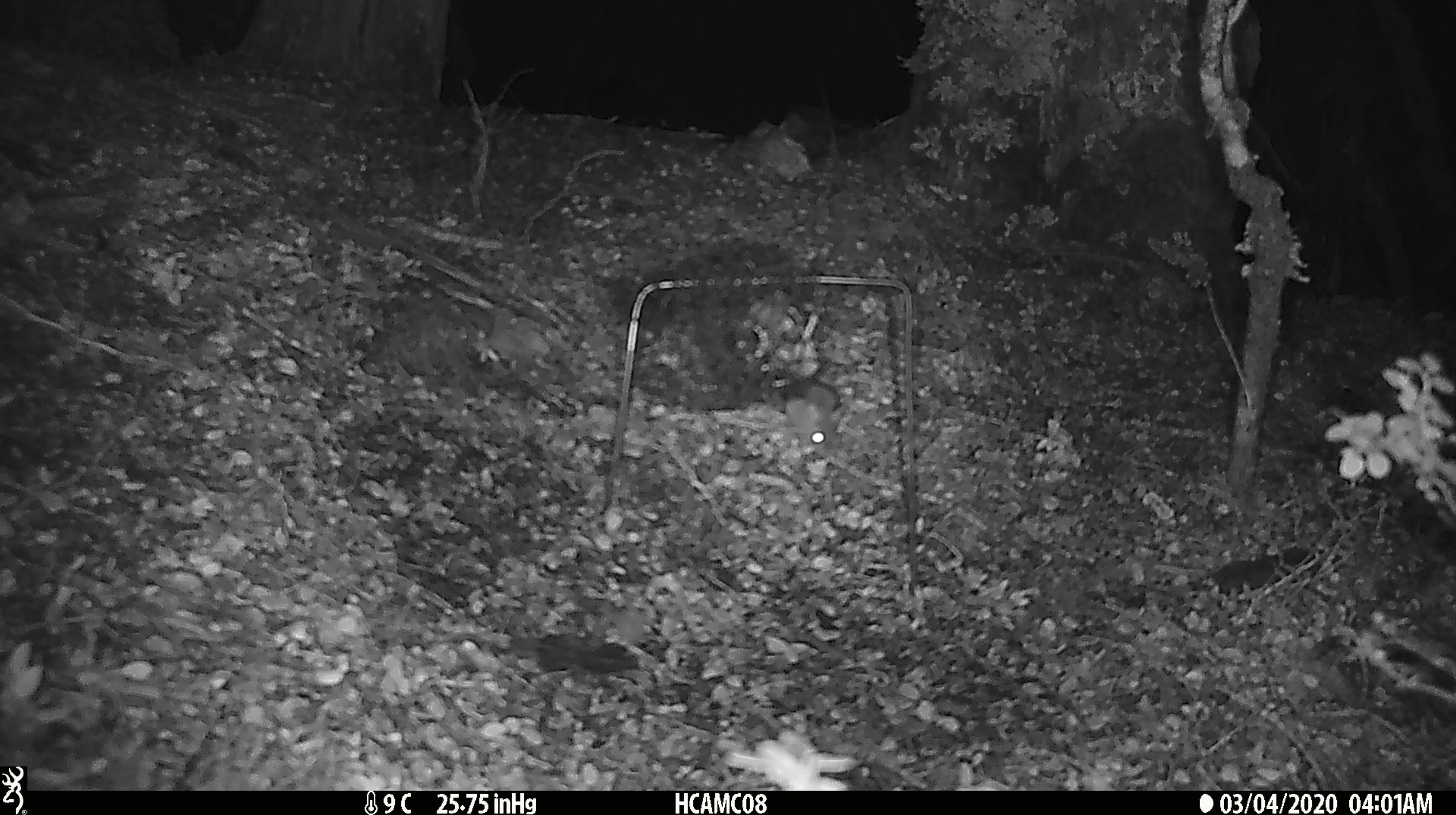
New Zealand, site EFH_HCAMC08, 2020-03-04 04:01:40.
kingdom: Animalia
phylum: Chordata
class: Mammalia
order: Rodentia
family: Muridae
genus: Mus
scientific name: Mus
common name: mouse